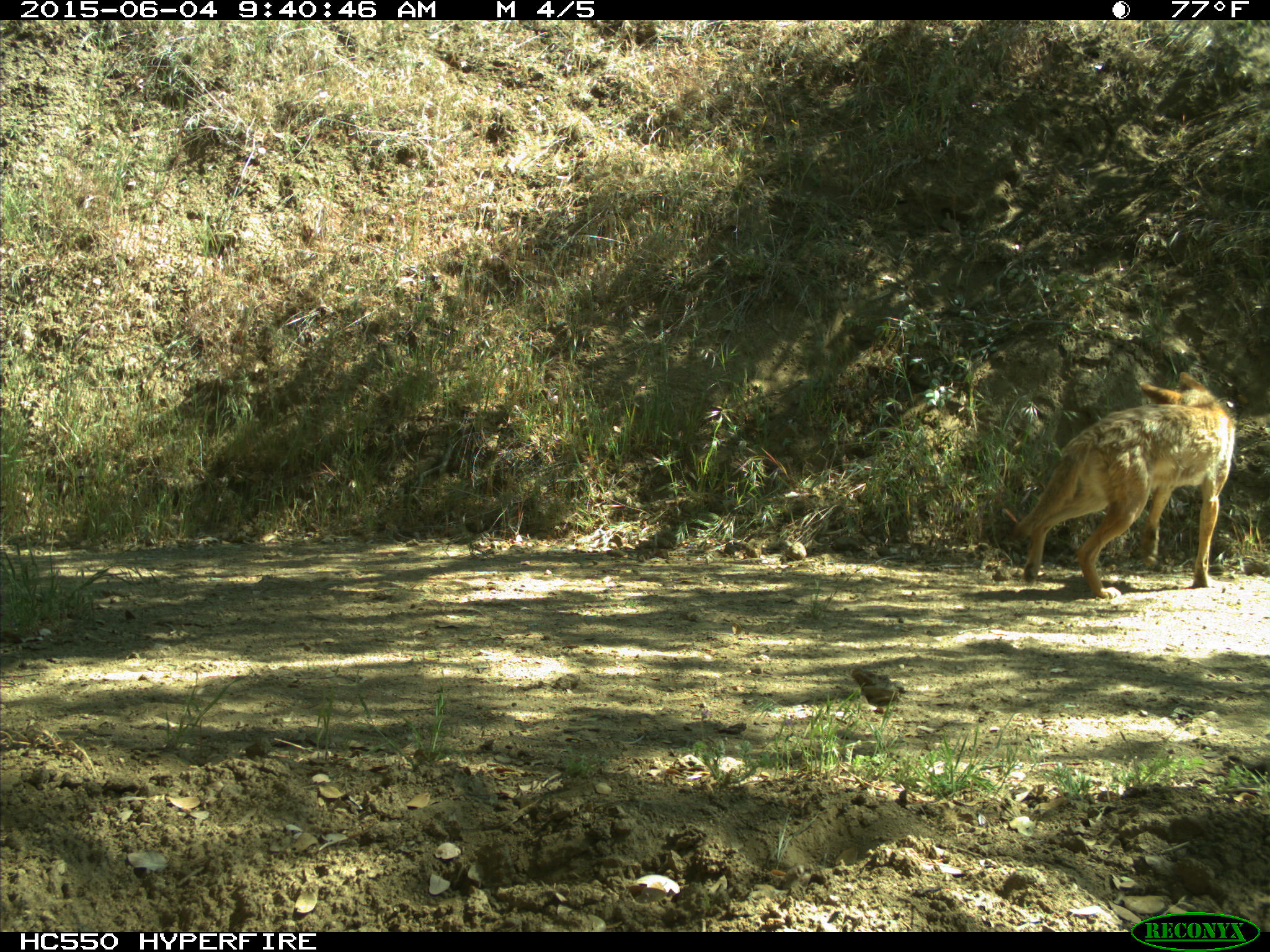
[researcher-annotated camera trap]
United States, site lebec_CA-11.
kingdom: Animalia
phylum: Chordata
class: Mammalia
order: Carnivora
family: Canidae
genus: Canis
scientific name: Canis latrans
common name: coyote